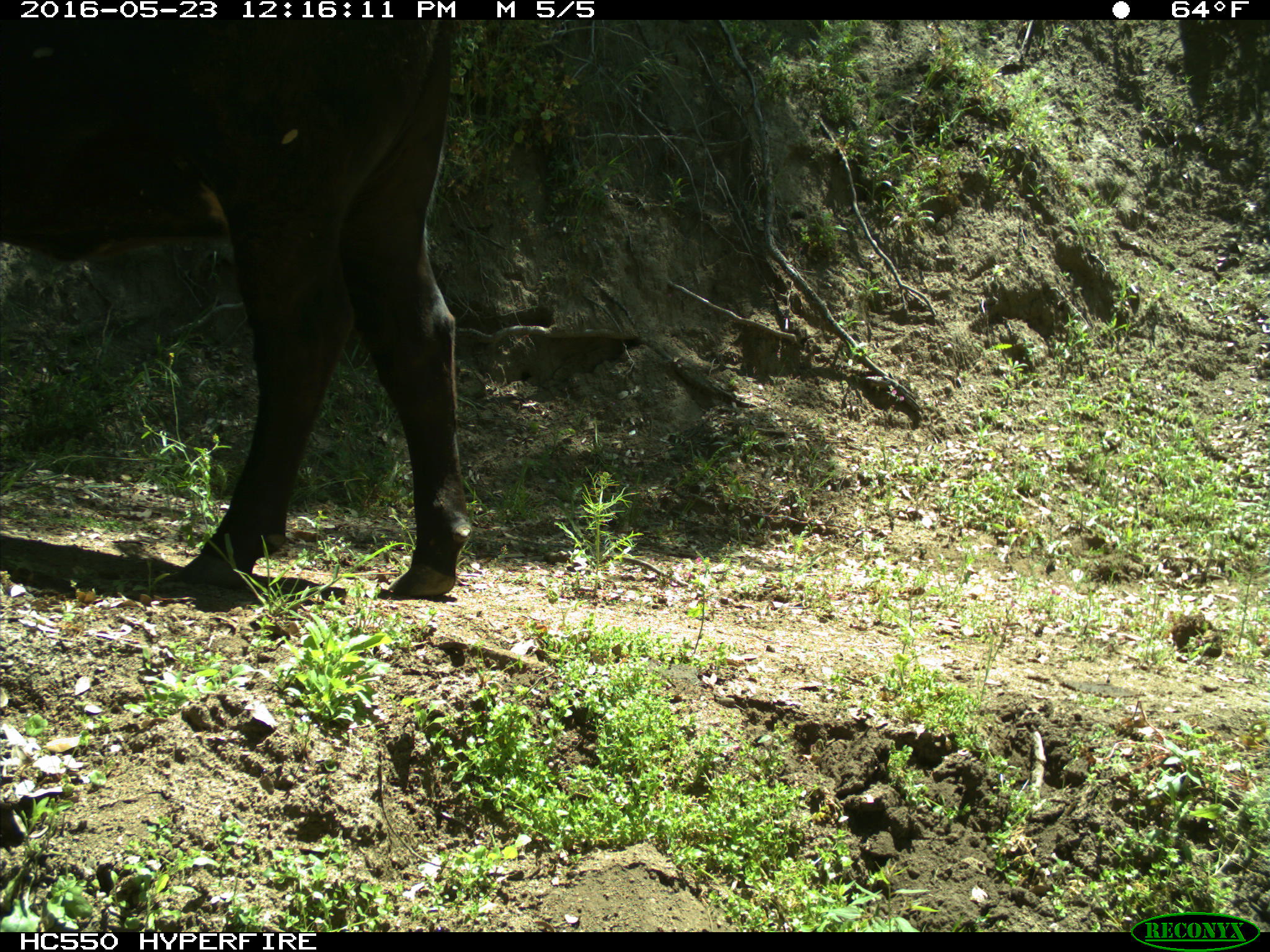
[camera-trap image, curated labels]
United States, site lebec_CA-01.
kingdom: Animalia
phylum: Chordata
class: Mammalia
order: Artiodactyla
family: Bovidae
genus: Bos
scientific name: Bos taurus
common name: domestic cow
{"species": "Bos taurus (domestic cow)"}